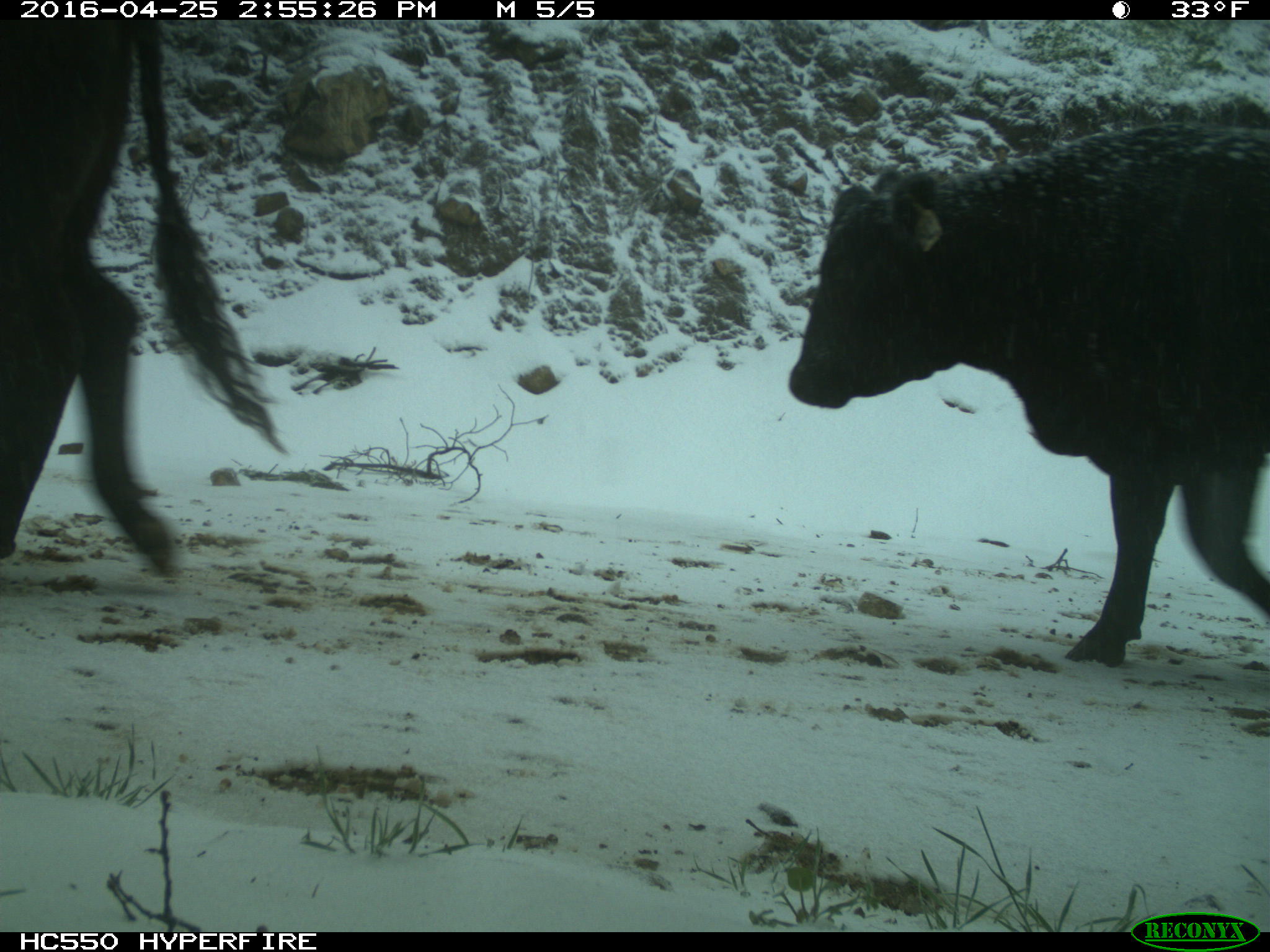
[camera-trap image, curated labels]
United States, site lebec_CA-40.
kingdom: Animalia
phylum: Chordata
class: Mammalia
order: Artiodactyla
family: Bovidae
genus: Bos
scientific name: Bos taurus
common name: domestic cow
Bos taurus (domestic cow).